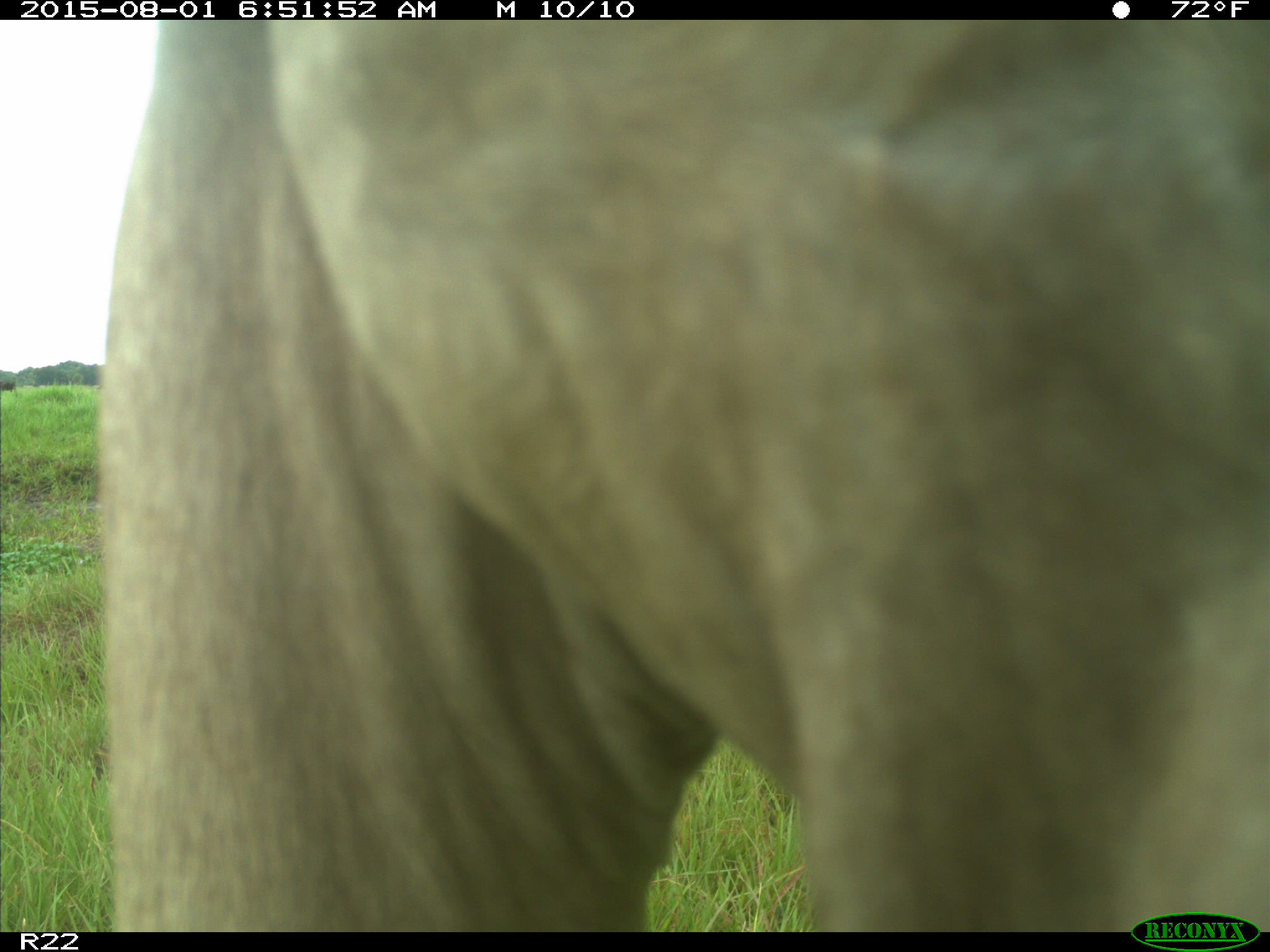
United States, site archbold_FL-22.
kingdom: Animalia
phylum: Chordata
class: Mammalia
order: Artiodactyla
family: Bovidae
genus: Bos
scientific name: Bos taurus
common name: domestic cow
Bos taurus (domestic cow).